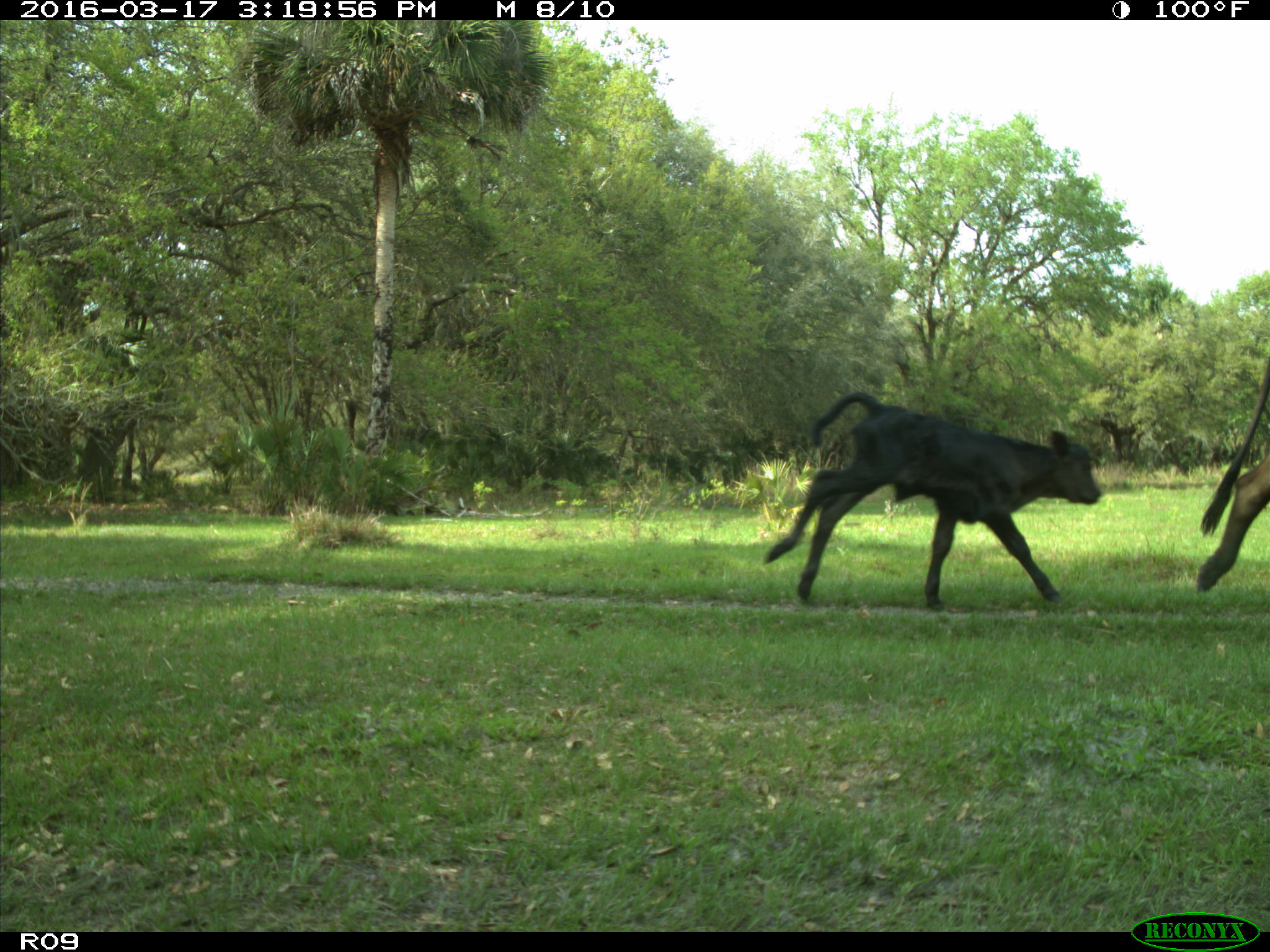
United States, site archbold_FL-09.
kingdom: Animalia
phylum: Chordata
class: Mammalia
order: Artiodactyla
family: Bovidae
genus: Bos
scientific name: Bos taurus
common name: domestic cow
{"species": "Bos taurus (domestic cow)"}